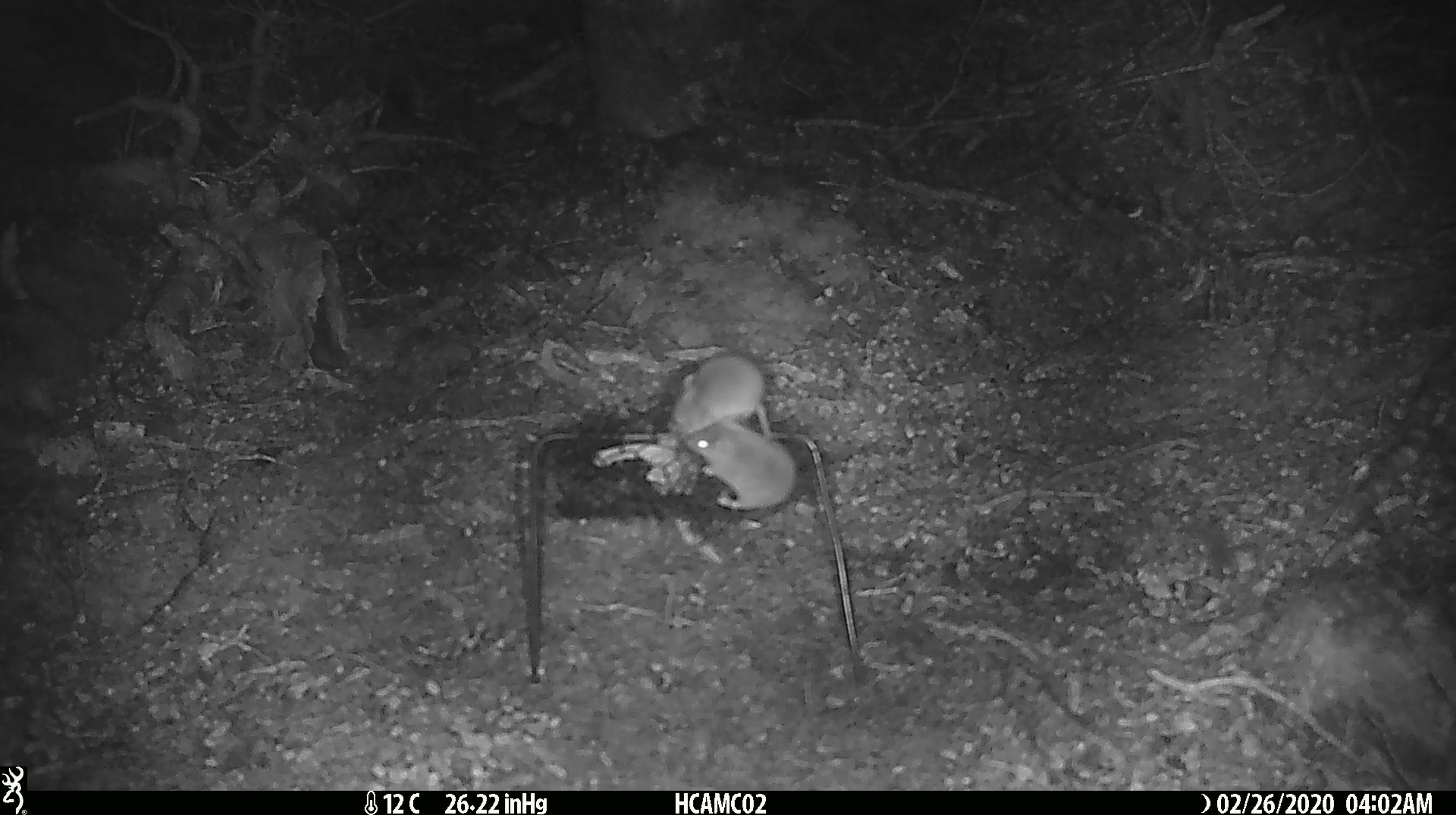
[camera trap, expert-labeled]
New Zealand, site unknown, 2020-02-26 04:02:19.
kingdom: Animalia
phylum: Chordata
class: Mammalia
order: Rodentia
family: Muridae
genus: Mus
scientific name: Mus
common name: mouse